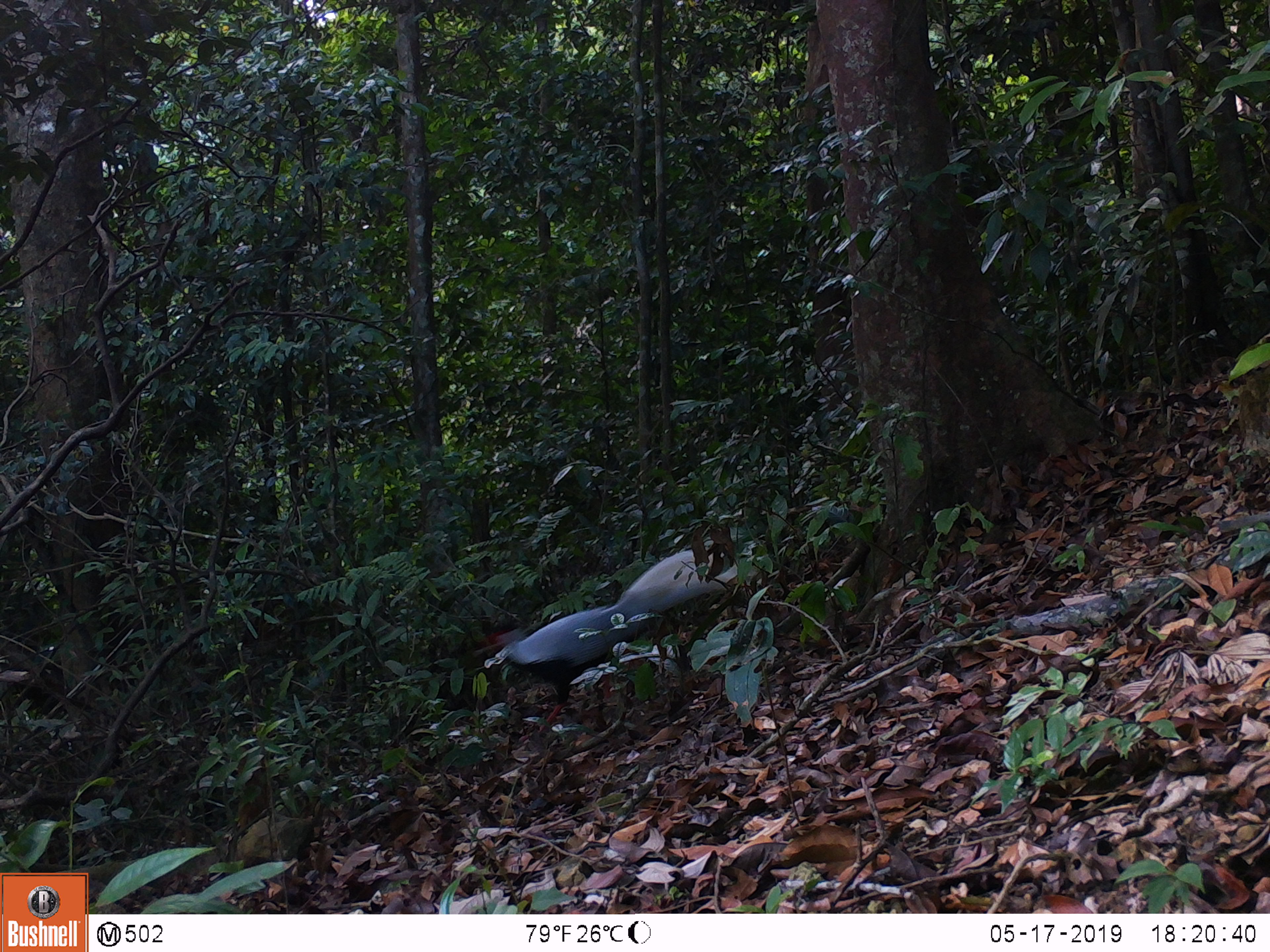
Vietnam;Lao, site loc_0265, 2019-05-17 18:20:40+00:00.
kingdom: Animalia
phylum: Chordata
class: Aves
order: Galliformes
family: Phasianidae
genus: Lophura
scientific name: Lophura nycthemera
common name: silver pheasant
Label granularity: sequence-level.